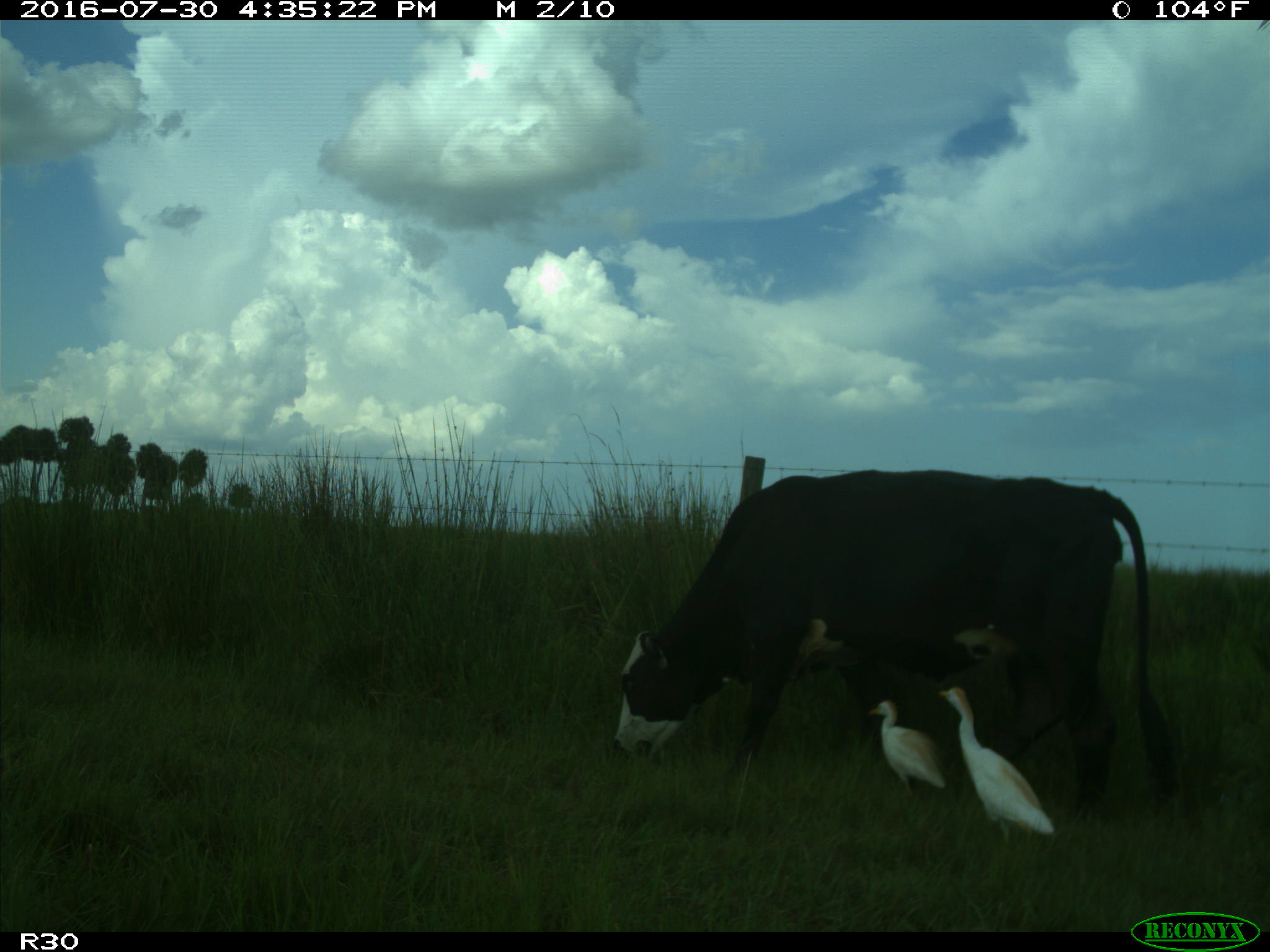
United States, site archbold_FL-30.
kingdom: Animalia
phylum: Chordata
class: Mammalia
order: Artiodactyla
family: Bovidae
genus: Bos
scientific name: Bos taurus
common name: domestic cow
Bos taurus (domestic cow).